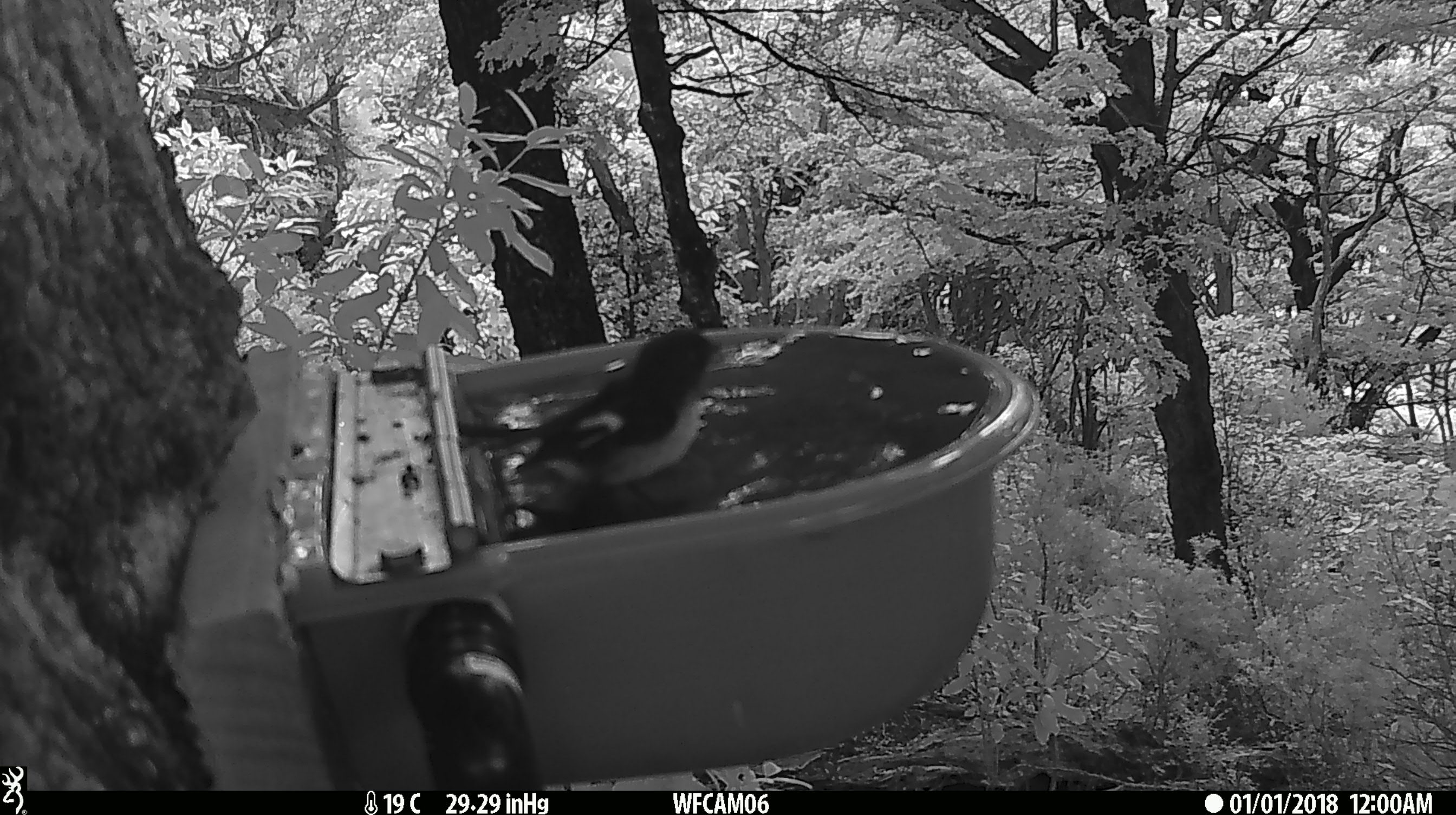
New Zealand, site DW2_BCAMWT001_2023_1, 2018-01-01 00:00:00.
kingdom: Animalia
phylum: Chordata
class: Aves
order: Passeriformes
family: Petroicidae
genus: Petroica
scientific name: Petroica macrocephala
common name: tomtit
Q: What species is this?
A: Tomtit (Petroica macrocephala).